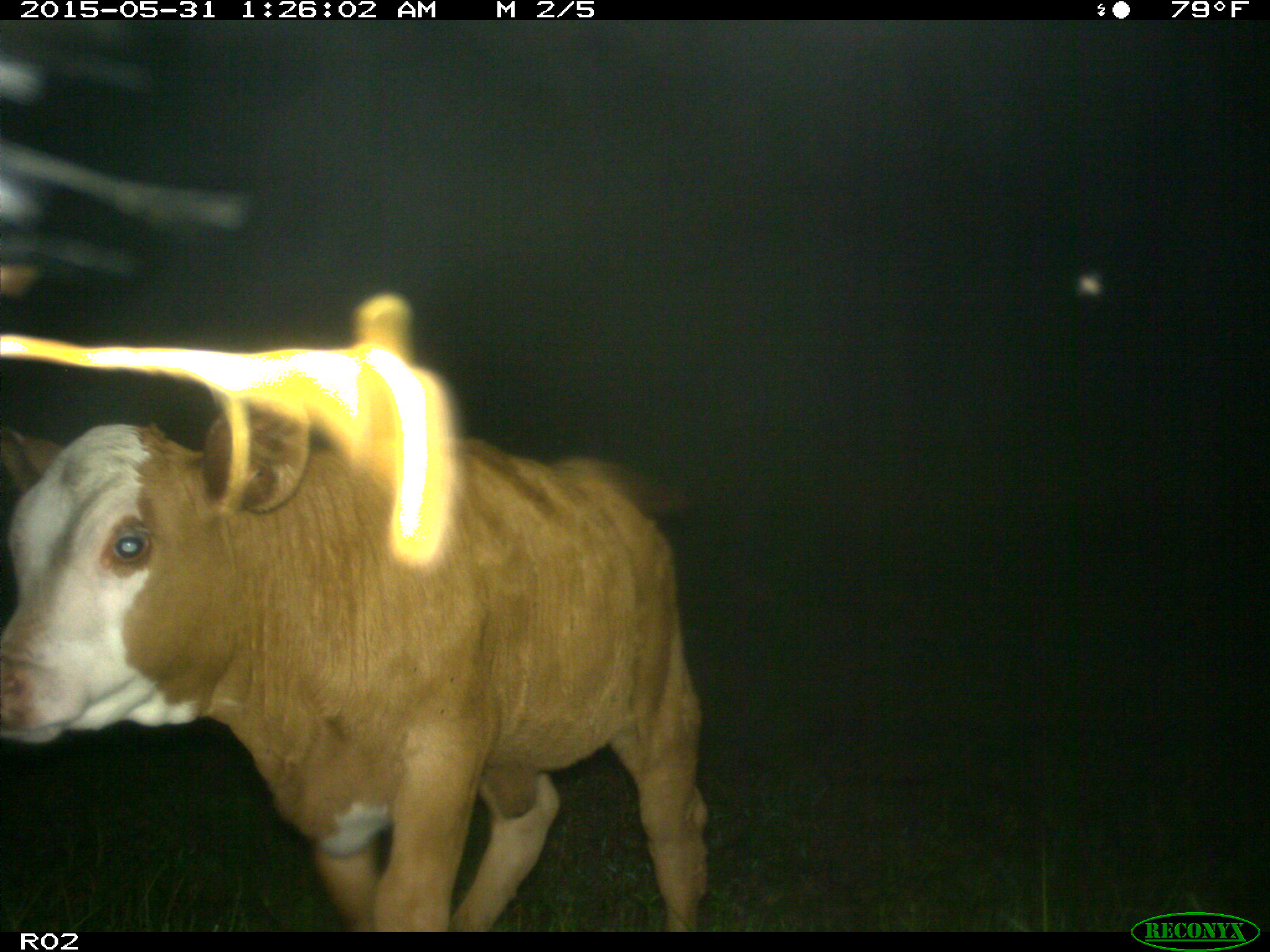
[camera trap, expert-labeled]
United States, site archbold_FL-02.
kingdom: Animalia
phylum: Chordata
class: Mammalia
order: Artiodactyla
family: Bovidae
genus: Bos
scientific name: Bos taurus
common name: domestic cow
Bos taurus (domestic cow).